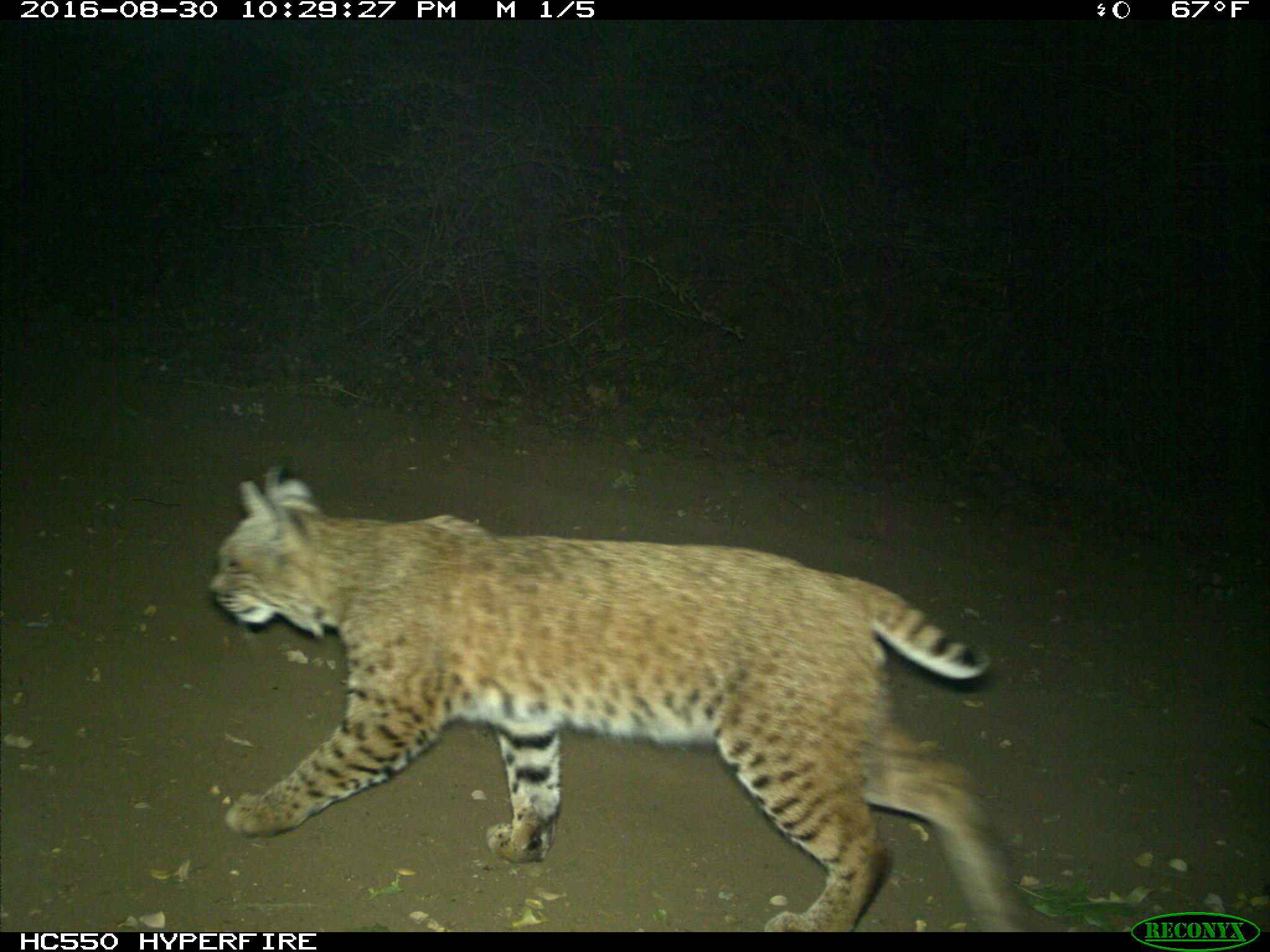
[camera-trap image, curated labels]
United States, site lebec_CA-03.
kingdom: Animalia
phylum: Chordata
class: Mammalia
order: Carnivora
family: Felidae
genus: Lynx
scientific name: Lynx rufus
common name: bobcat